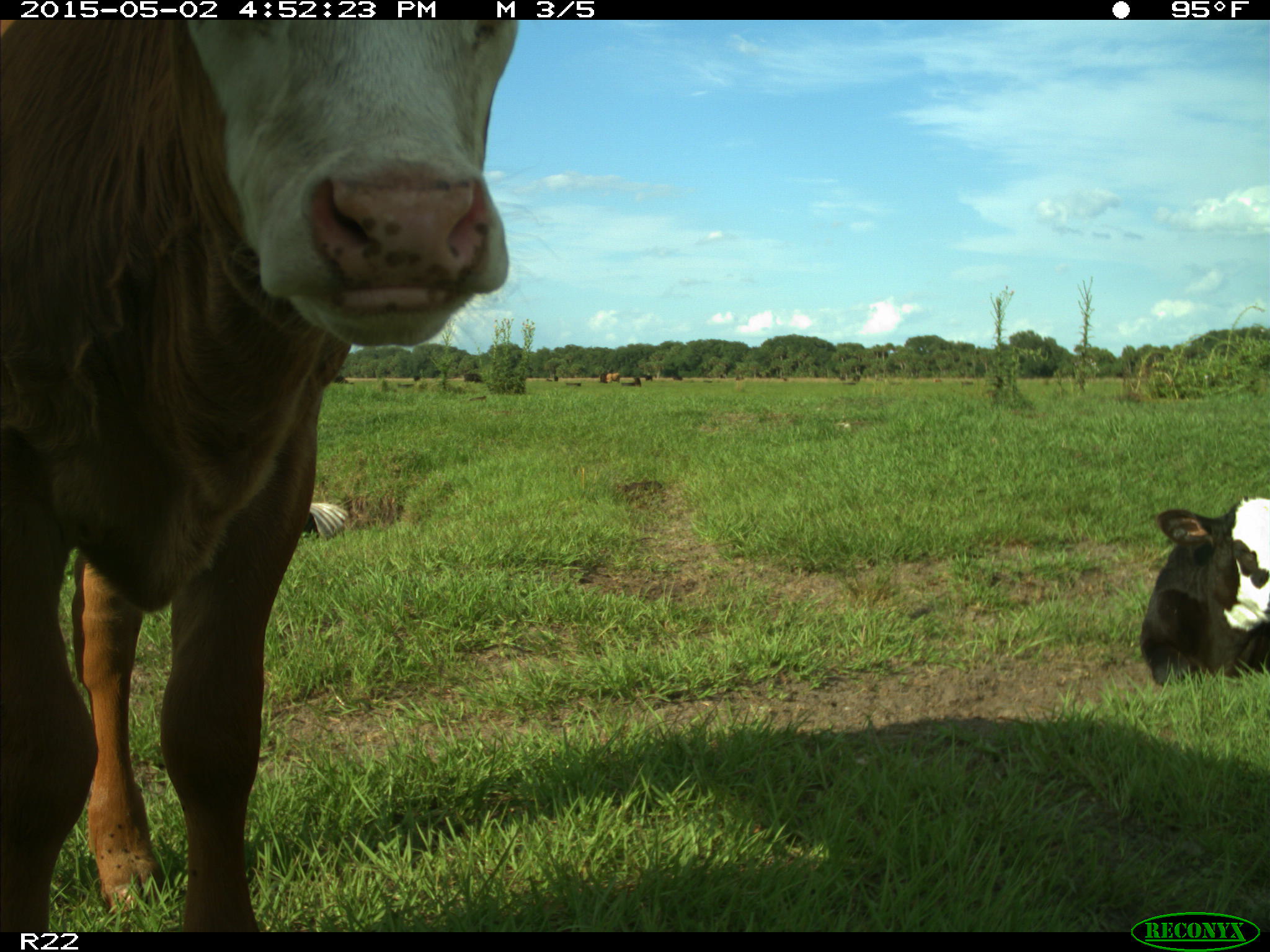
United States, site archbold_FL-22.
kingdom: Animalia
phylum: Chordata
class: Mammalia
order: Artiodactyla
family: Bovidae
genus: Bos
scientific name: Bos taurus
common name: domestic cow